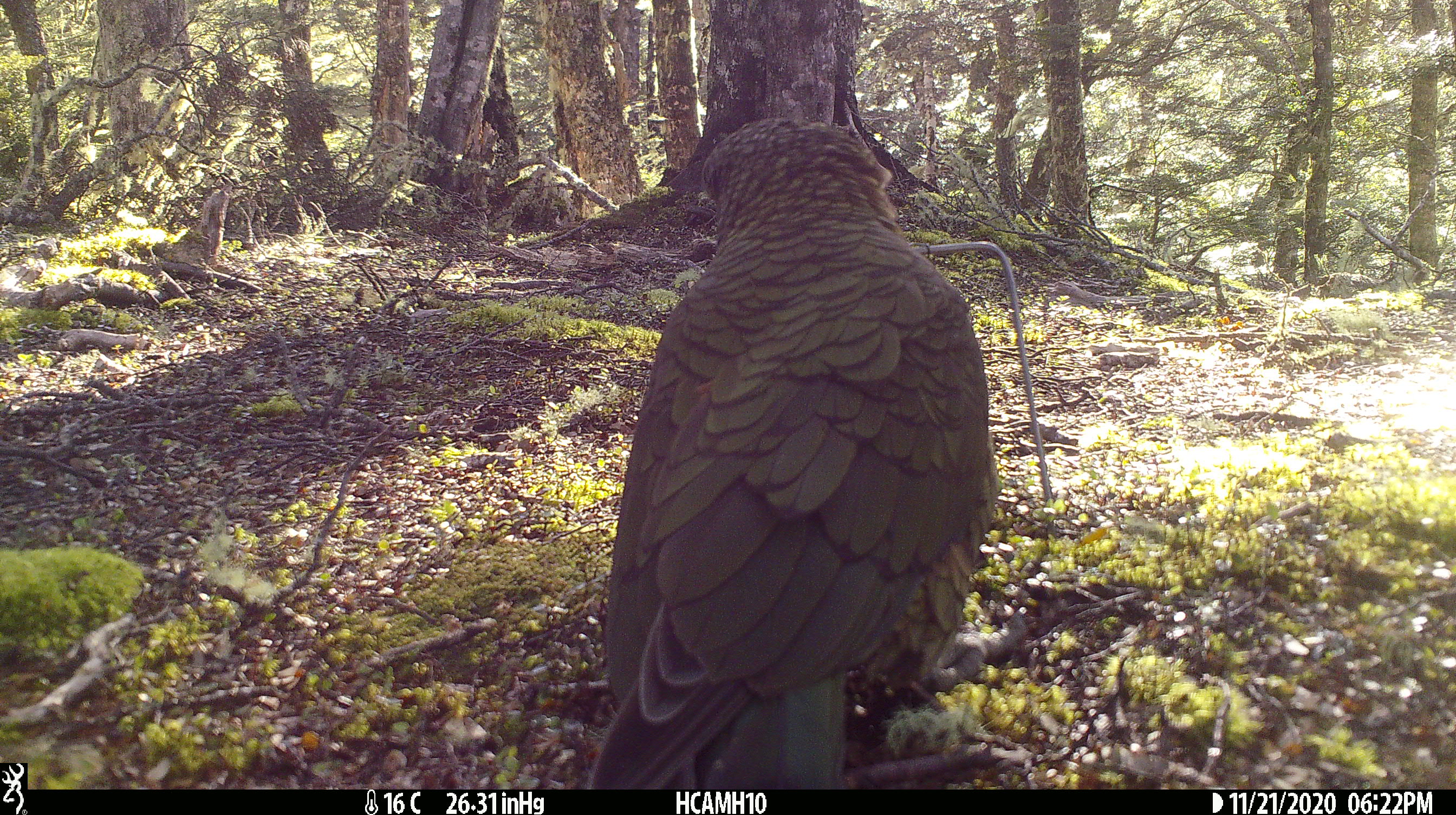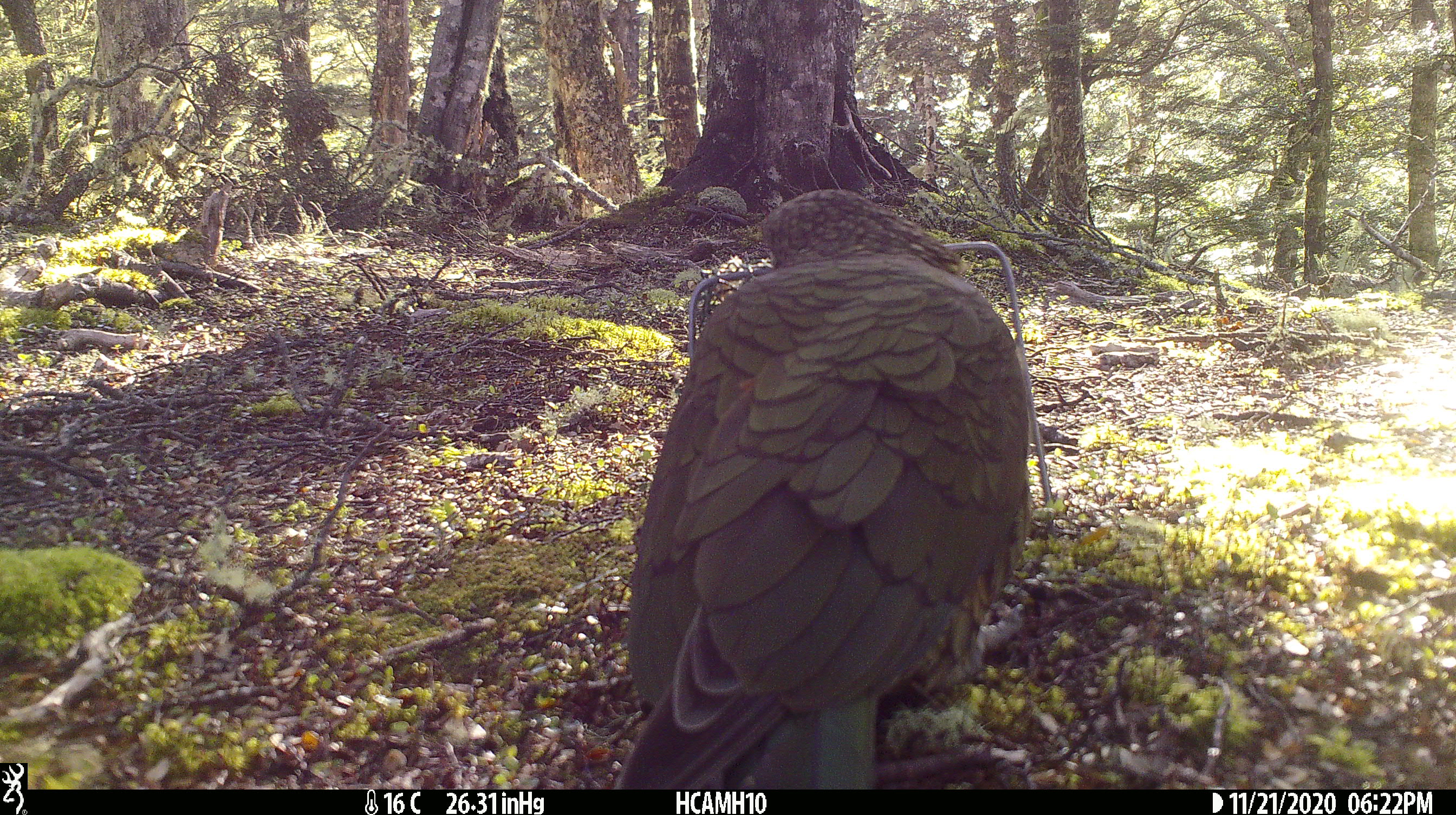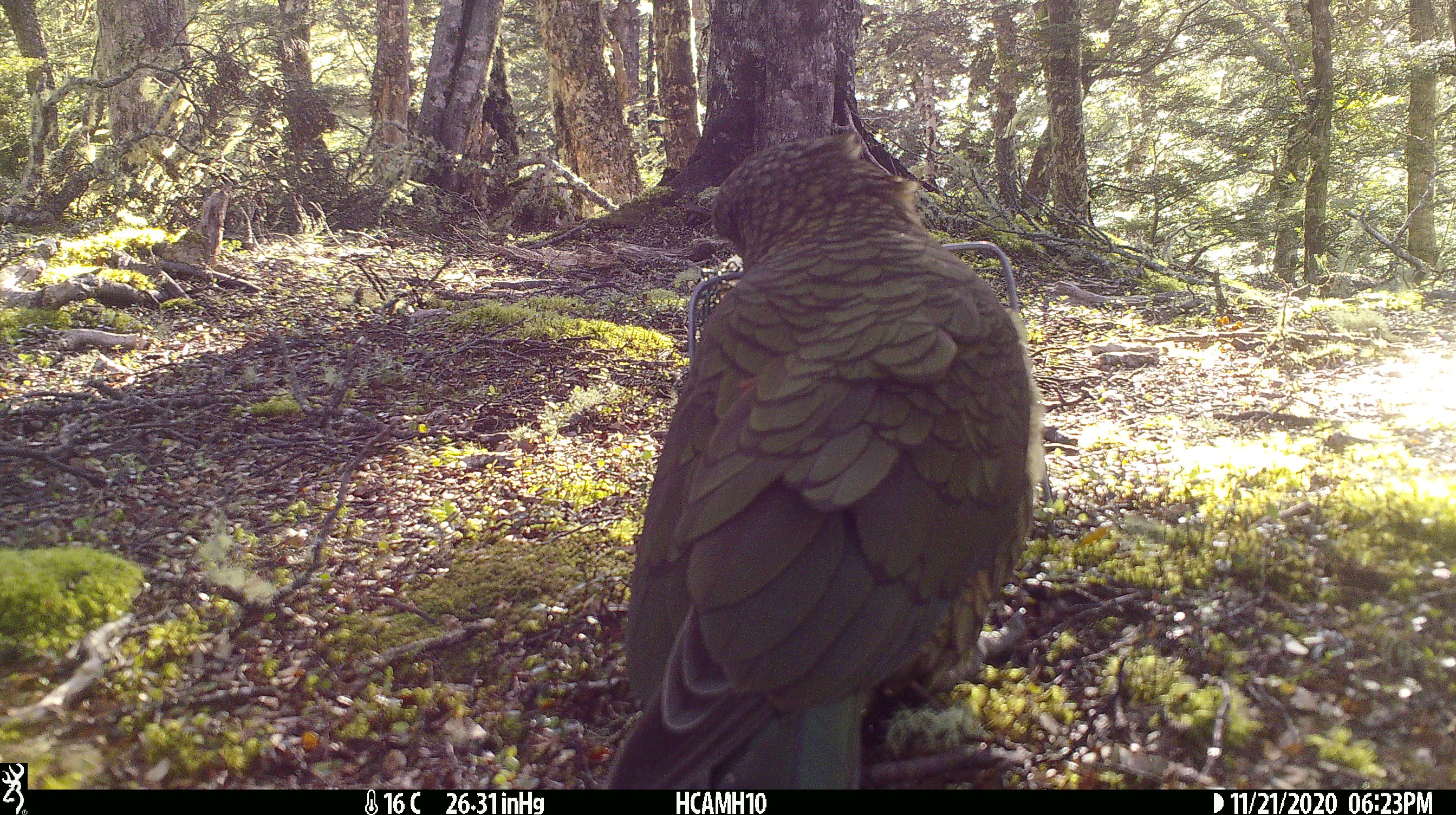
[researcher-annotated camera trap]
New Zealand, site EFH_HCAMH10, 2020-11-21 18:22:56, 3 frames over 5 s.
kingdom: Animalia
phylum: Chordata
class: Aves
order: Psittaciformes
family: Strigopidae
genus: Nestor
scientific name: Nestor notabilis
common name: kea